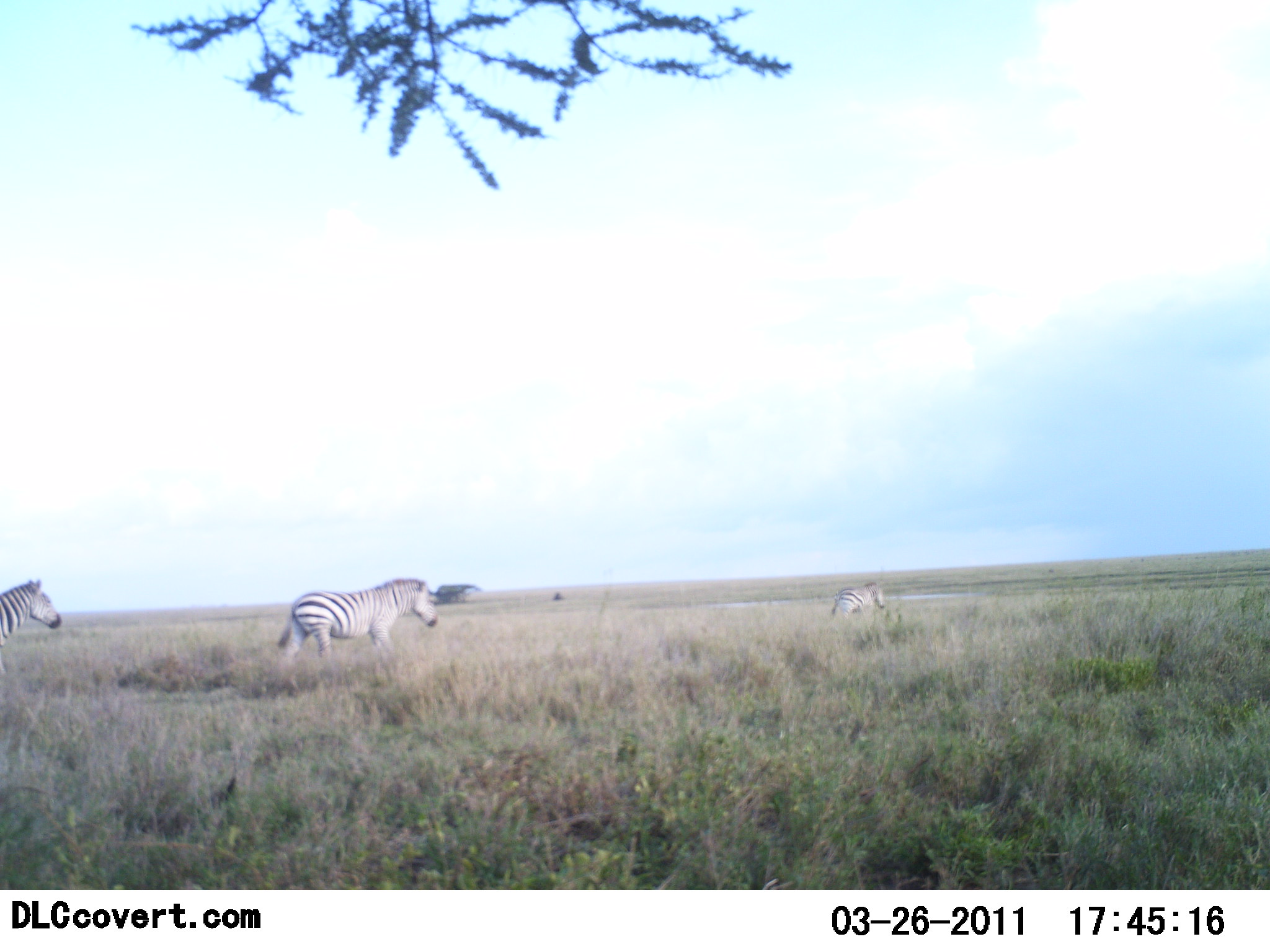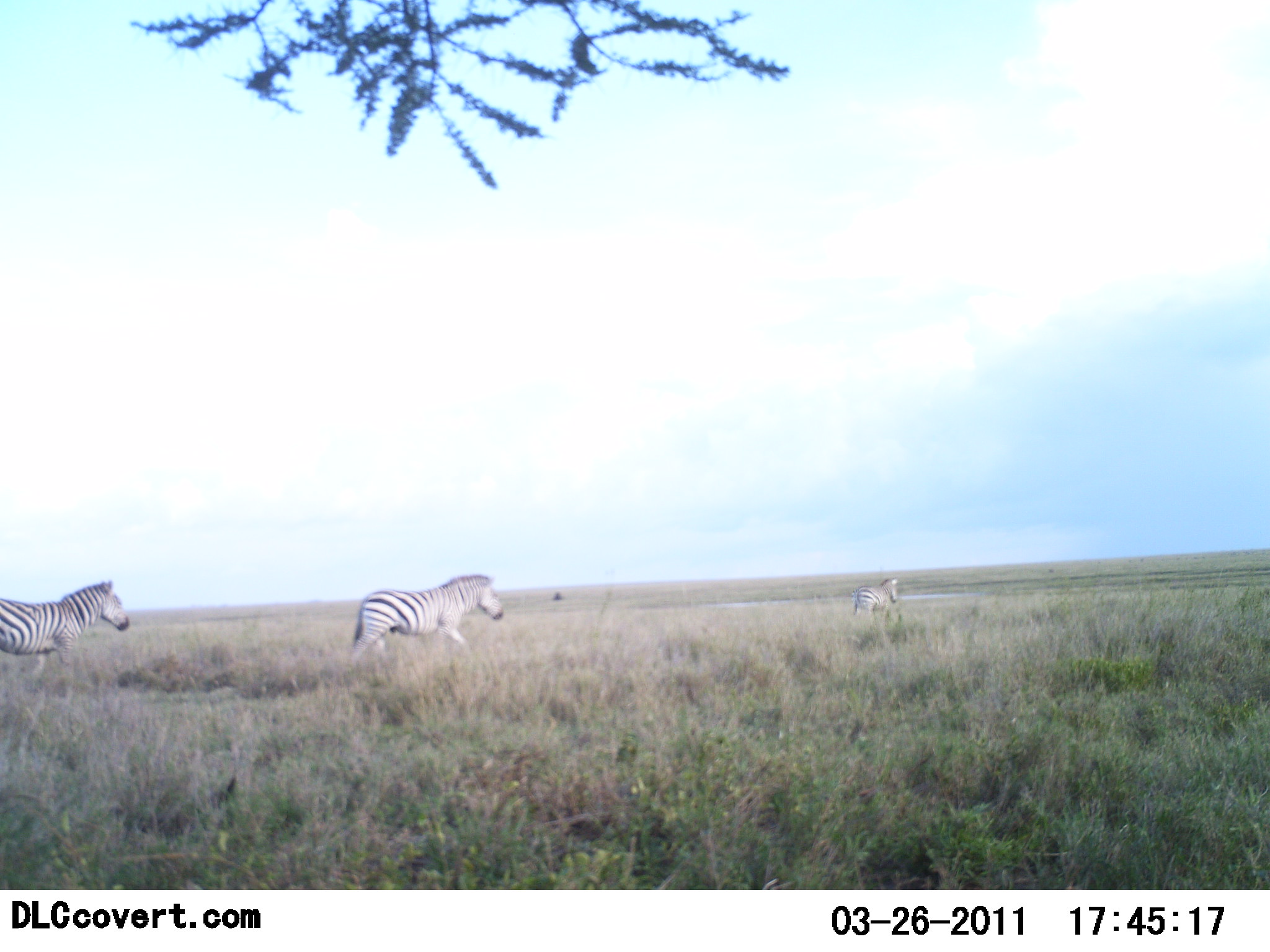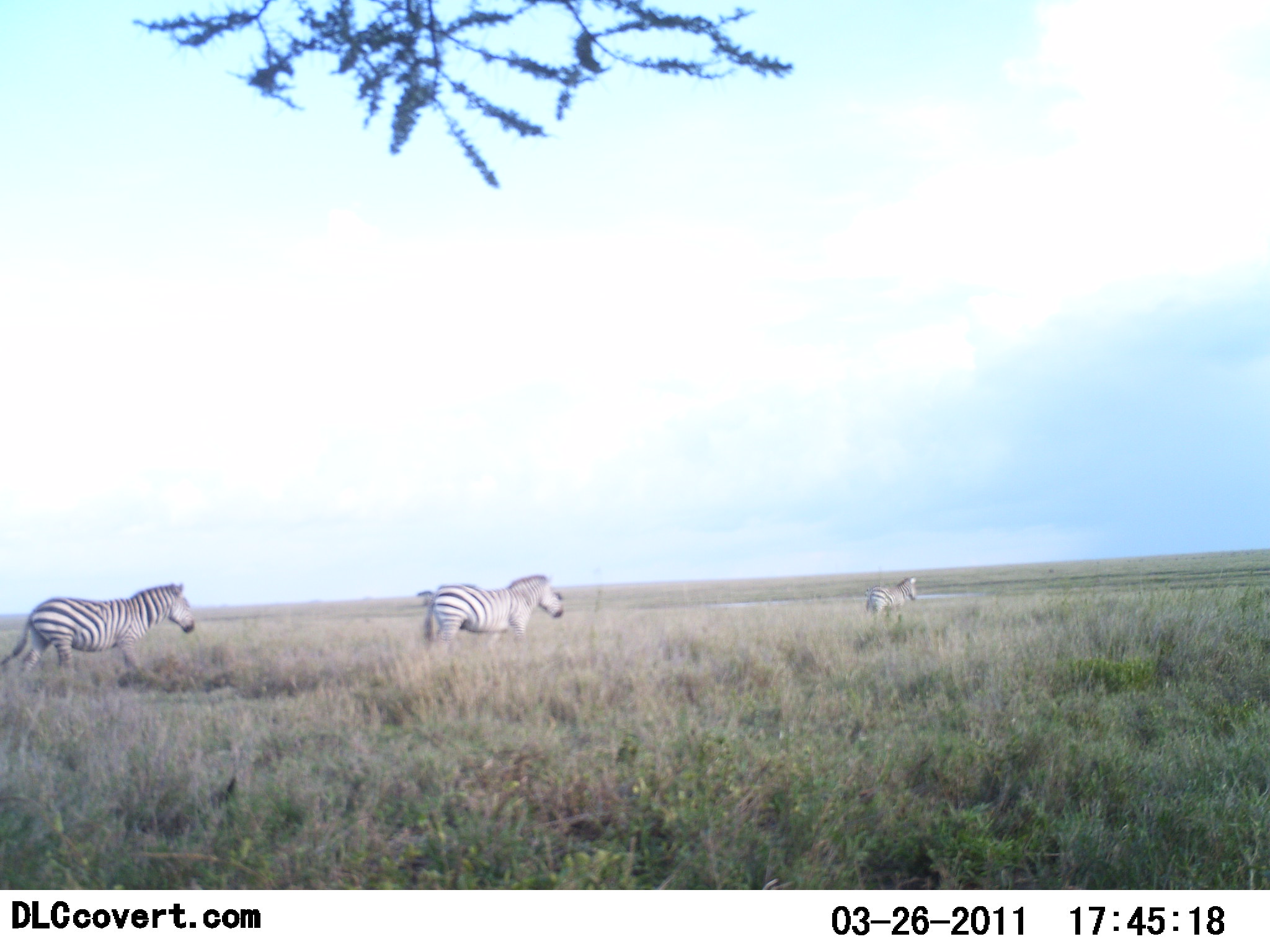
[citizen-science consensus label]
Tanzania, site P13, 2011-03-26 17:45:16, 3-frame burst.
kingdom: Animalia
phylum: Chordata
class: Mammalia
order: Perissodactyla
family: Equidae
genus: Equus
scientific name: Equus quagga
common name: plains zebra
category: zebra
Zebra (plains zebra) (Equus quagga), count 3. Behavior (volunteer vote fractions): standing 0%, resting 0%, moving 100%, interacting 0%. Young present (vote fraction): 0%. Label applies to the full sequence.